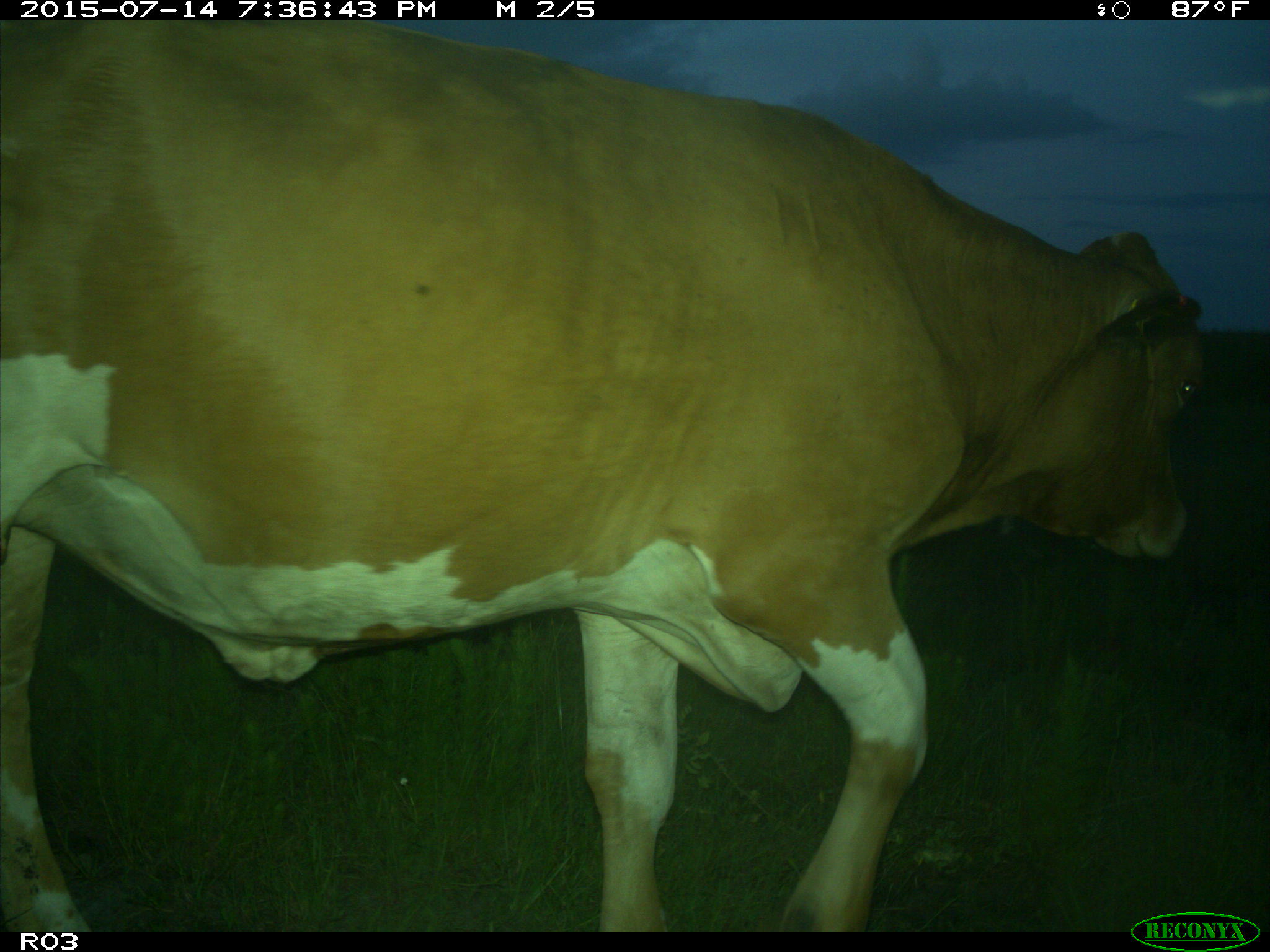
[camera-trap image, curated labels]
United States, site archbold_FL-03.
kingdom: Animalia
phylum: Chordata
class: Mammalia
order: Artiodactyla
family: Bovidae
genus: Bos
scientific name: Bos taurus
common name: domestic cow